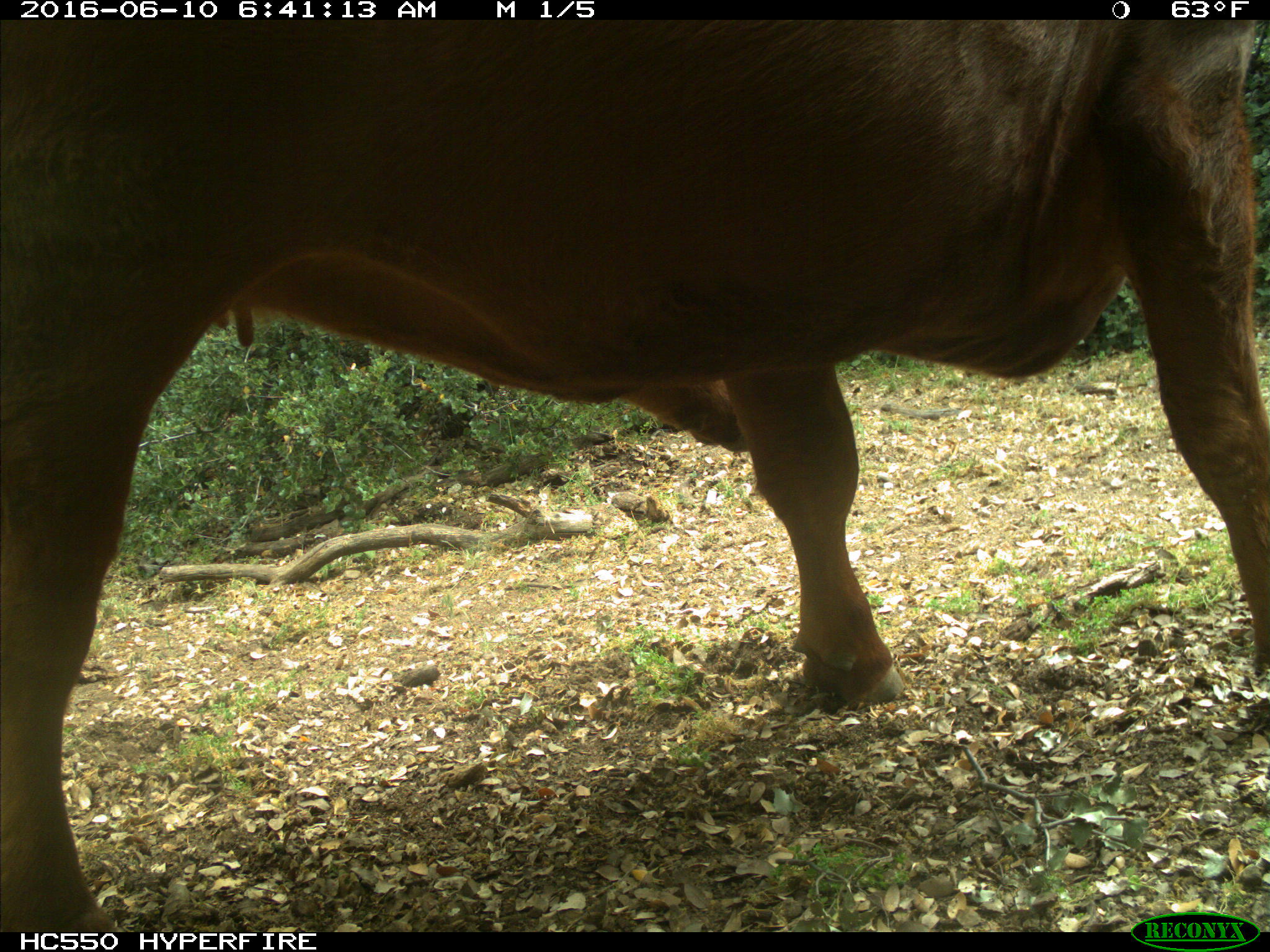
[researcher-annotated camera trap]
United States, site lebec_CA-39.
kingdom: Animalia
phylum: Chordata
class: Mammalia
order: Artiodactyla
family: Bovidae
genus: Bos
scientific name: Bos taurus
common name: domestic cow